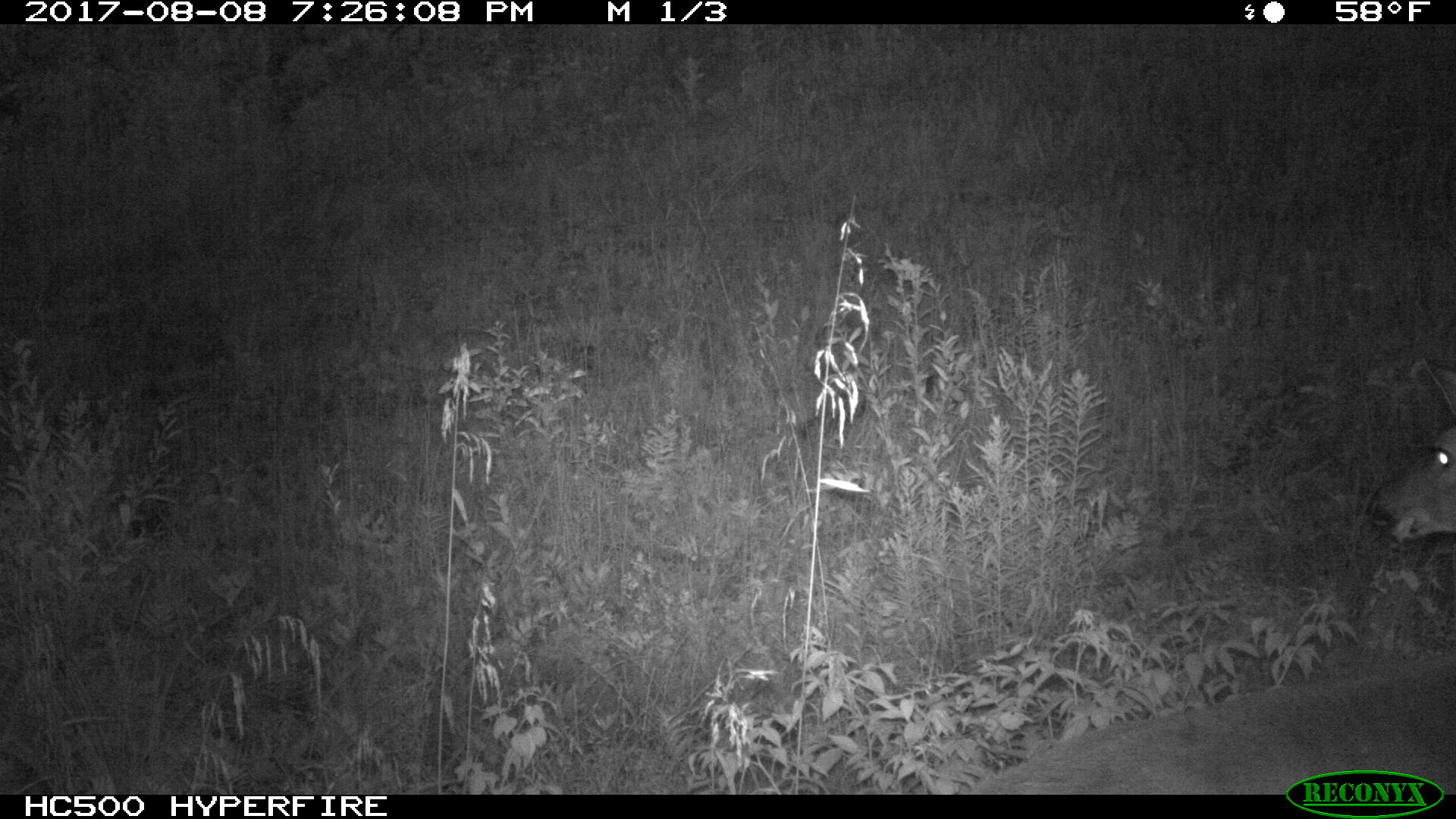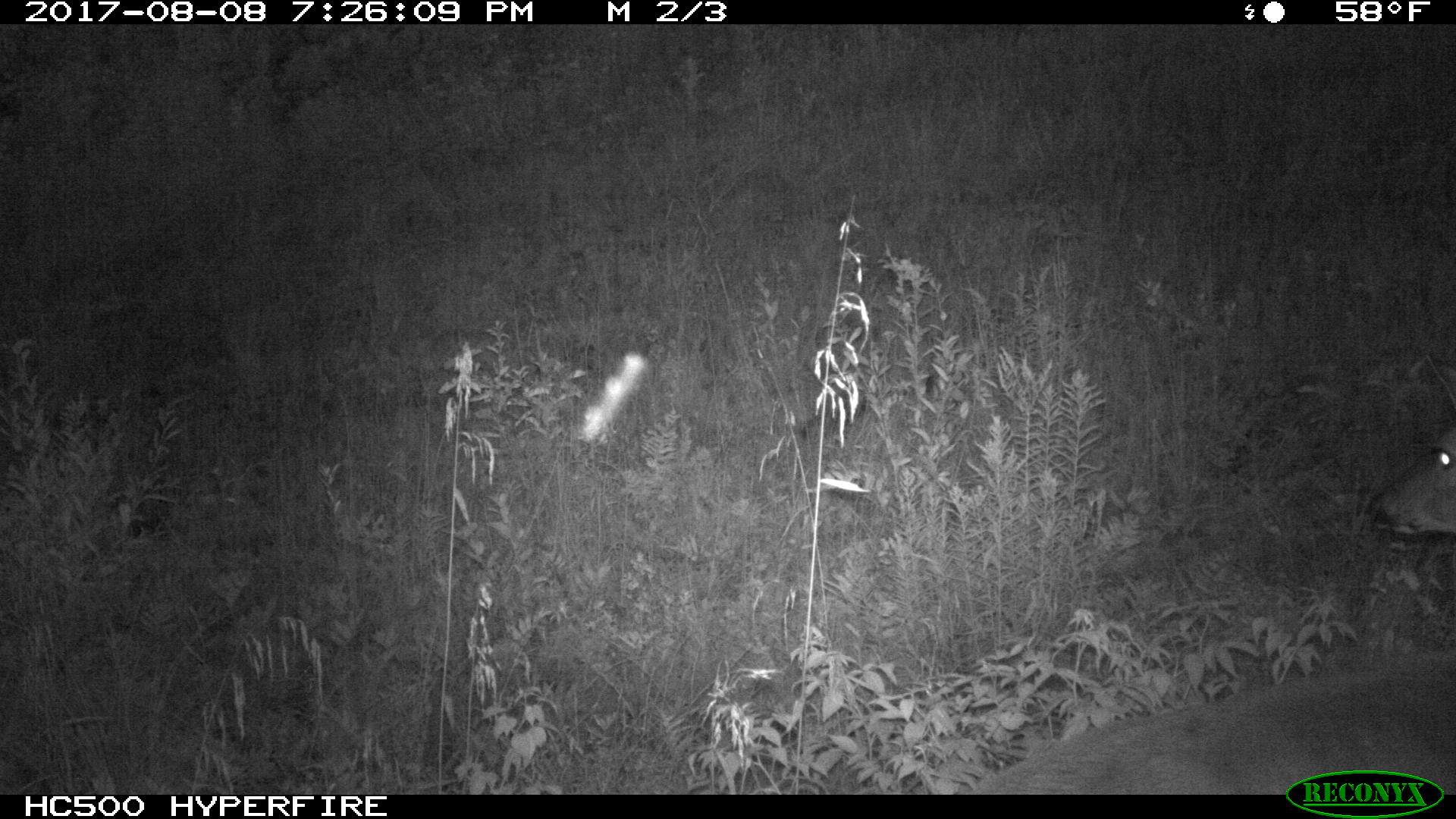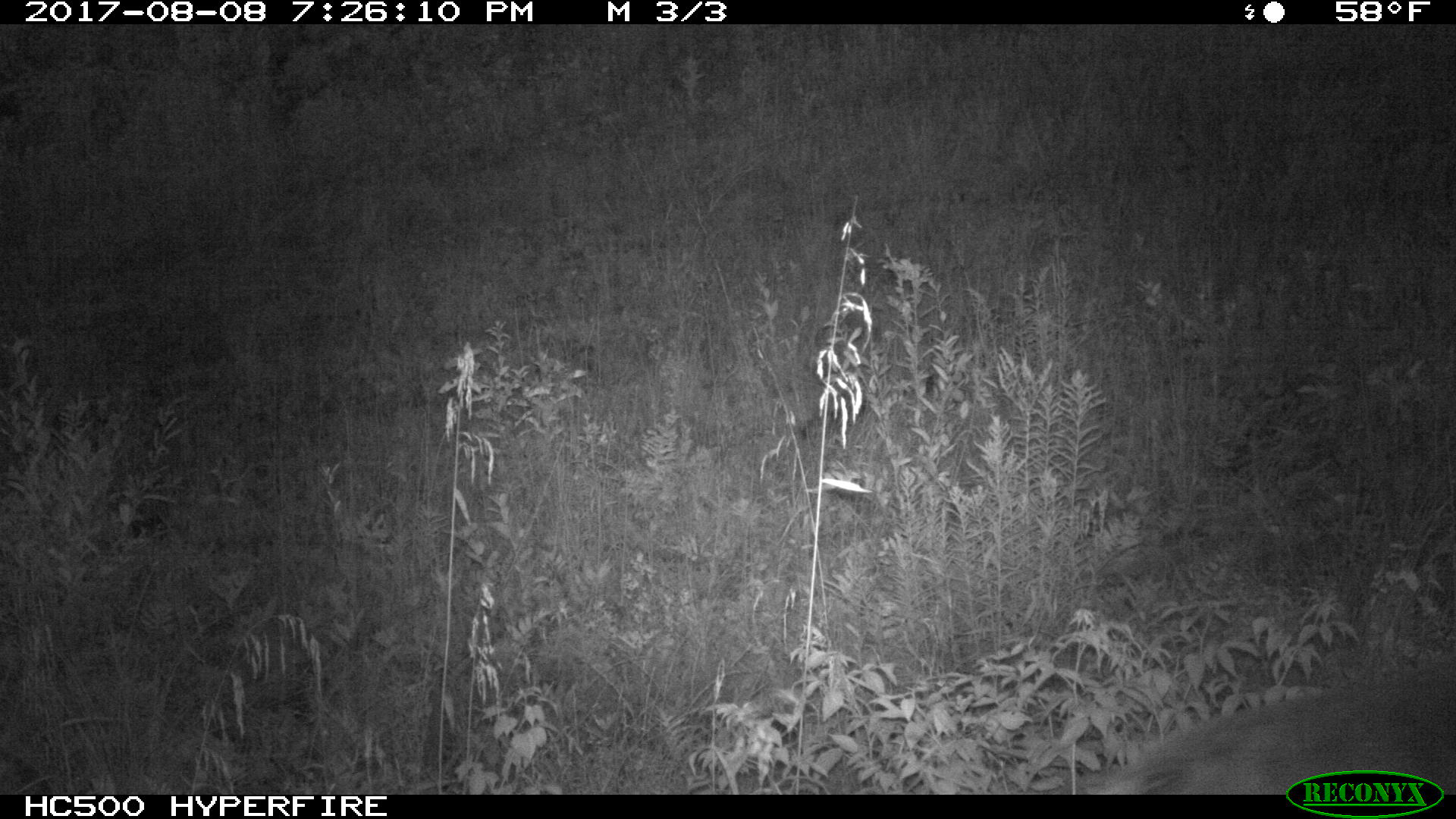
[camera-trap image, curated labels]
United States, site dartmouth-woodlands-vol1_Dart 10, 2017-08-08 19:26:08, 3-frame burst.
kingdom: Animalia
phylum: Chordata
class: Mammalia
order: Artiodactyla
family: Cervidae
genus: Odocoileus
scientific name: Odocoileus virginianus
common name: white-tailed deer